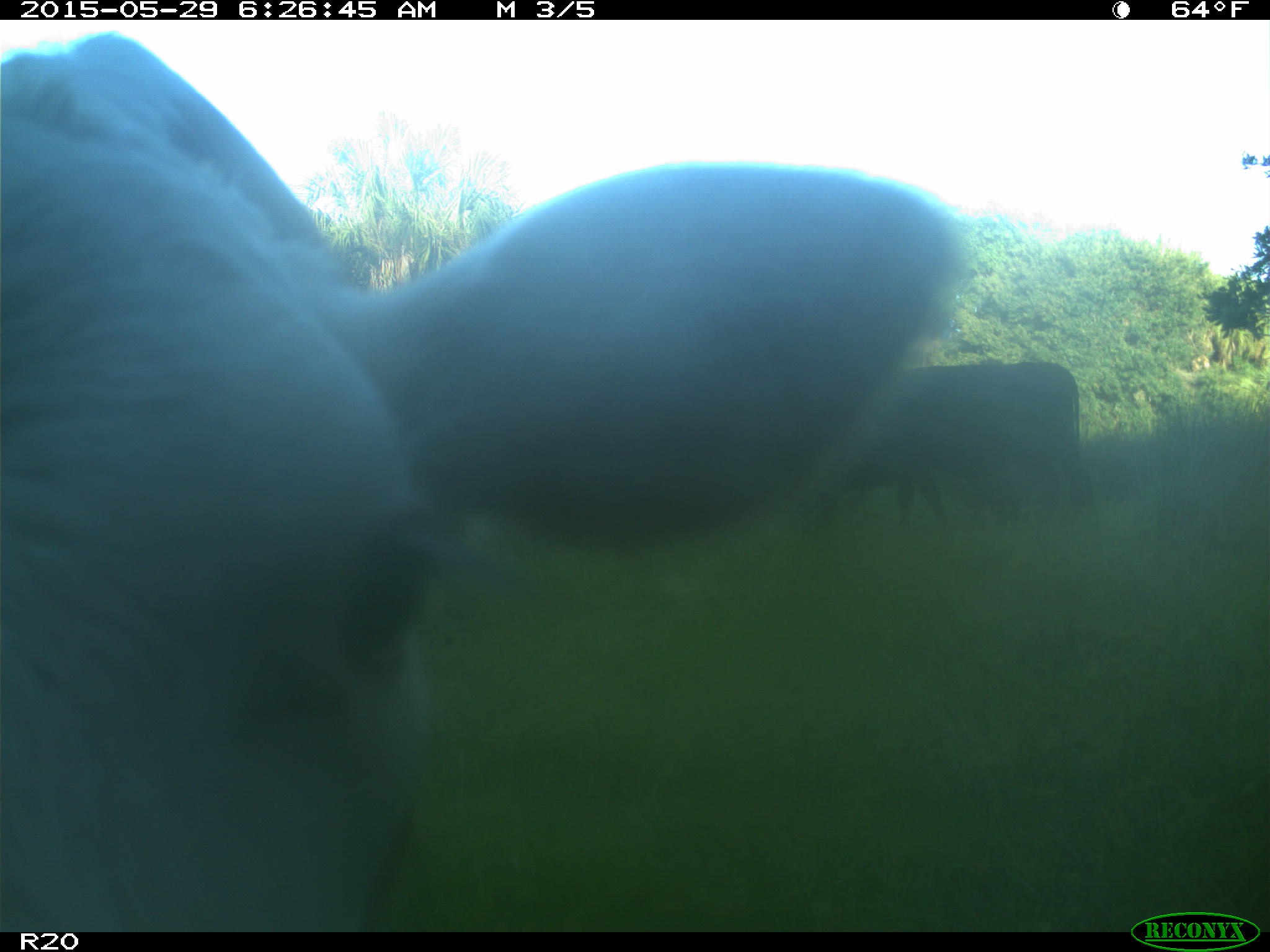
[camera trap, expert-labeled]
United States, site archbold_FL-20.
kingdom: Animalia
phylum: Chordata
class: Mammalia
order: Artiodactyla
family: Bovidae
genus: Bos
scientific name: Bos taurus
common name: domestic cow